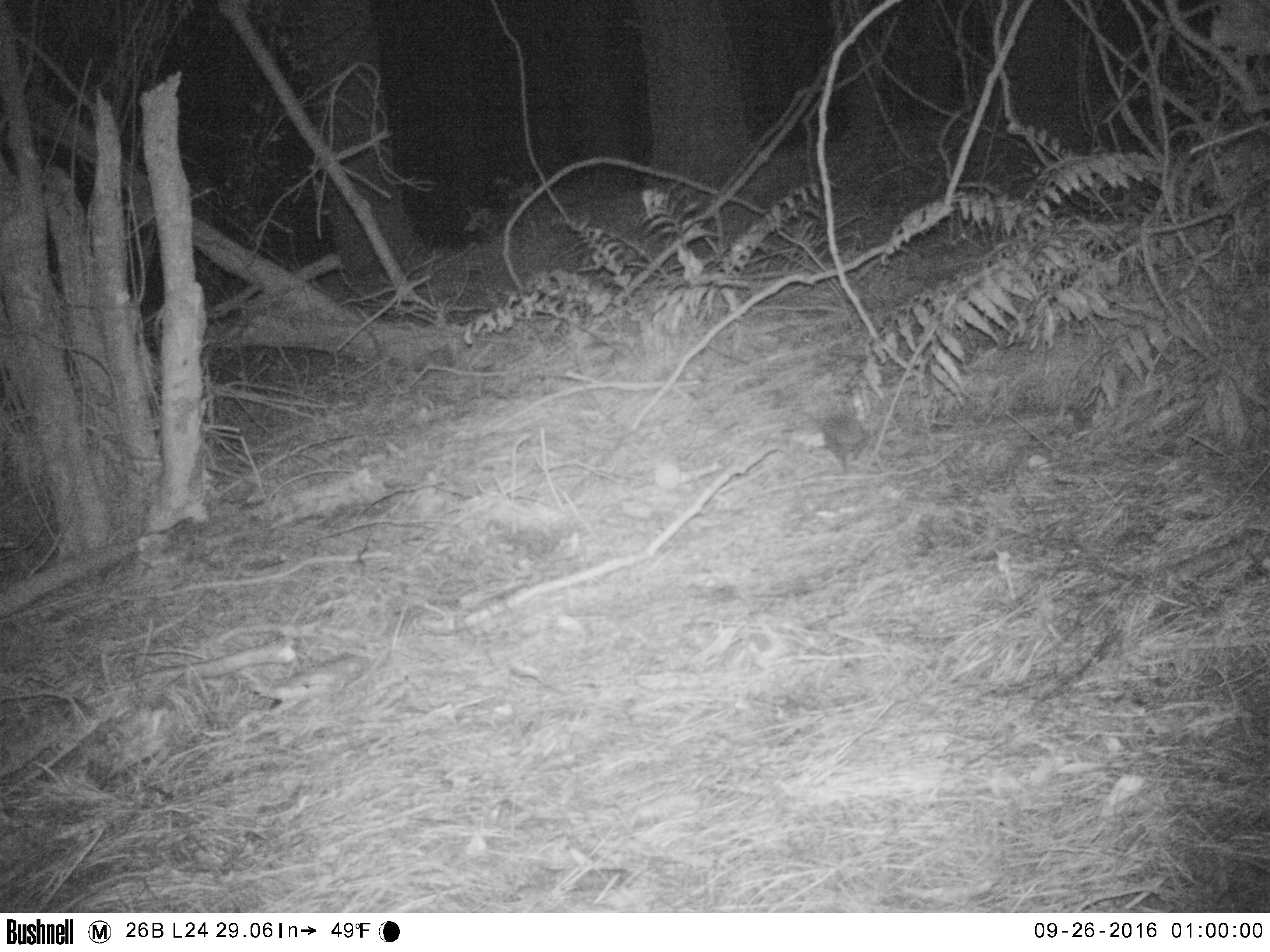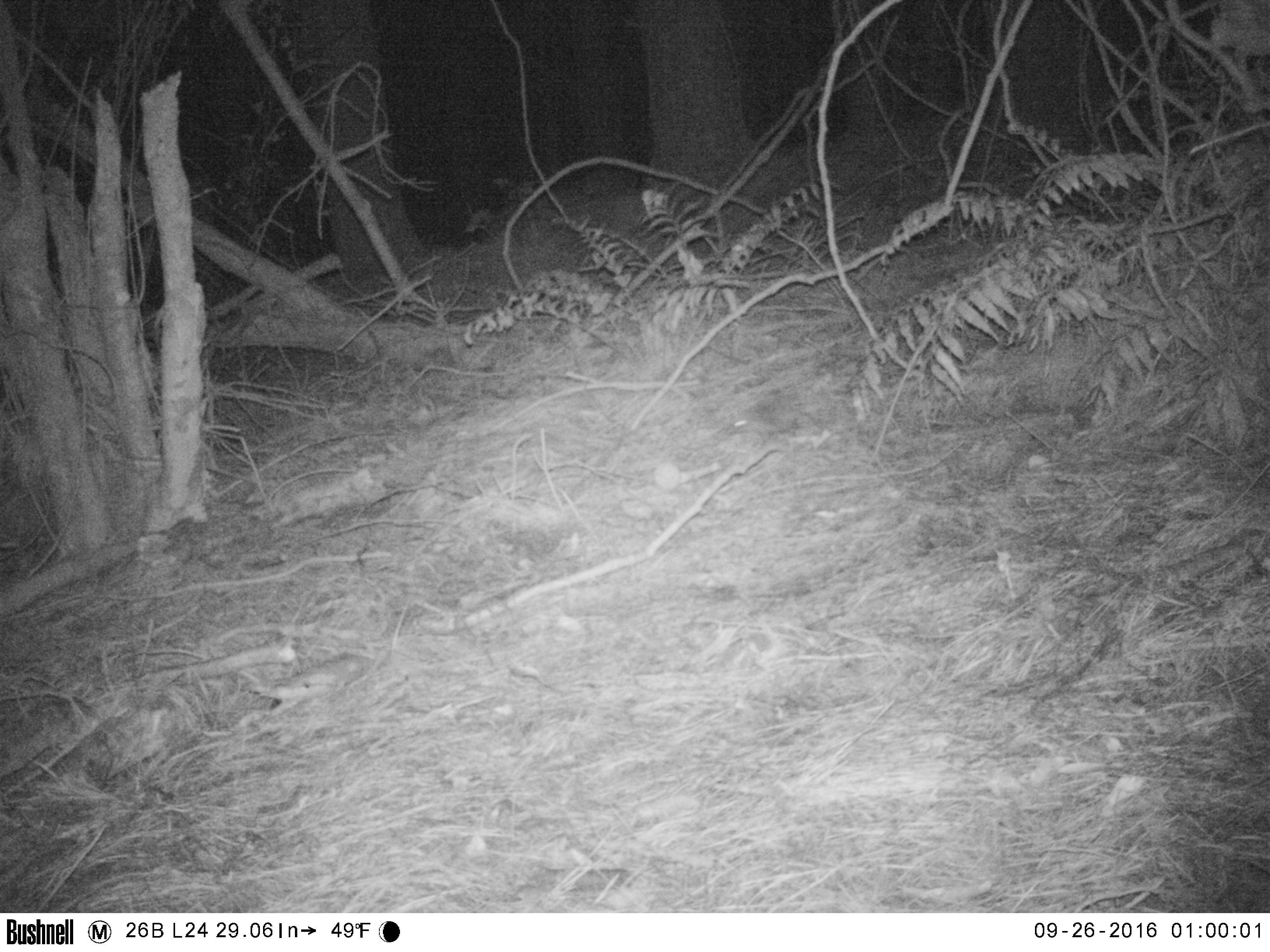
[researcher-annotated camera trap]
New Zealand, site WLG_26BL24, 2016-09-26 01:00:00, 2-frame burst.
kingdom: Animalia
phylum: Chordata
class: Mammalia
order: Eulipotyphla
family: Erinaceidae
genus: Erinaceus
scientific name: Erinaceus europaeus europaeus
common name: european hedgehog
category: hedgehog